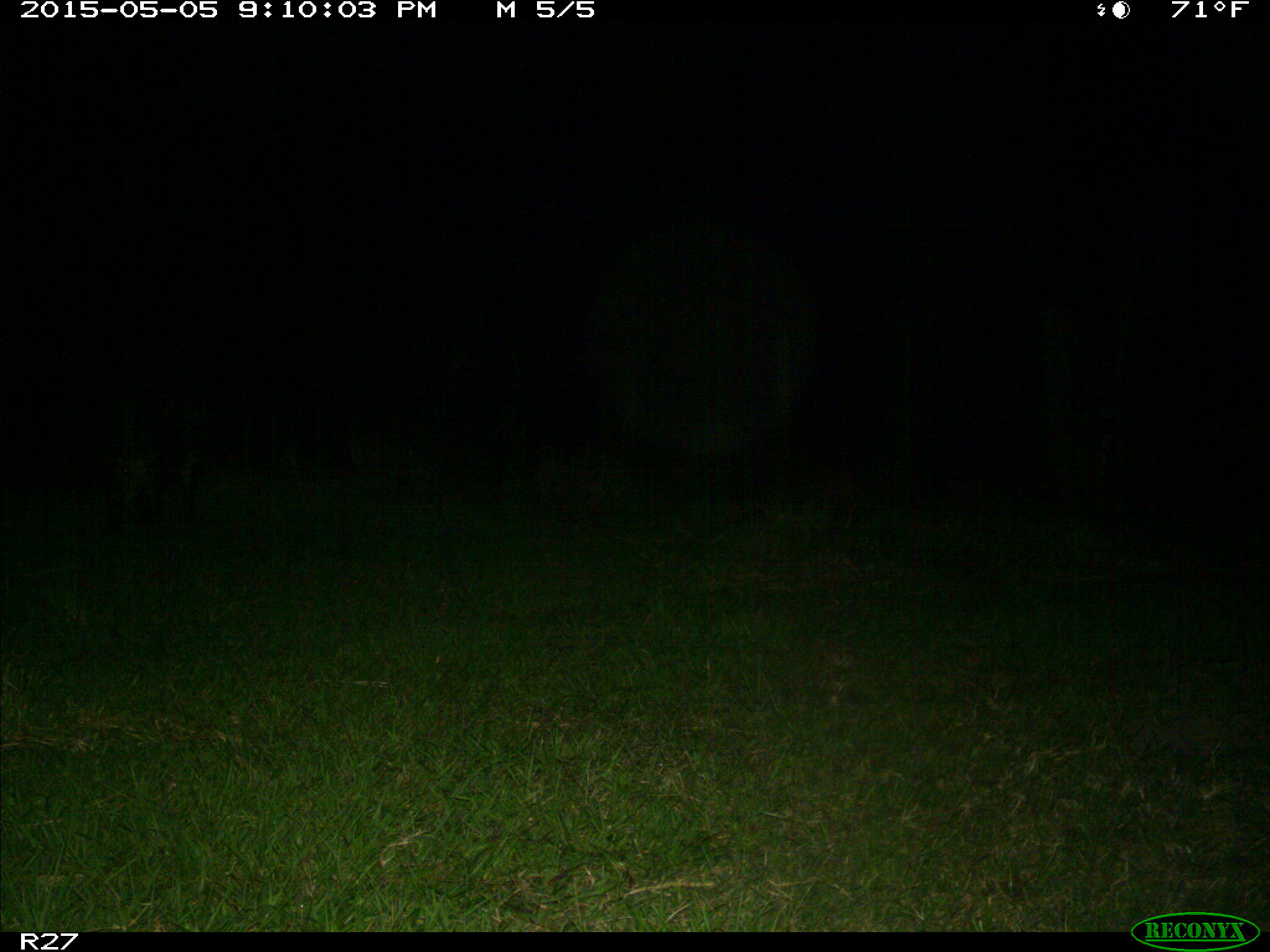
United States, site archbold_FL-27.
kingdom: Animalia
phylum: Chordata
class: Mammalia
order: Artiodactyla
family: Suidae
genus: Sus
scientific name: Sus scrofa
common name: wild boar